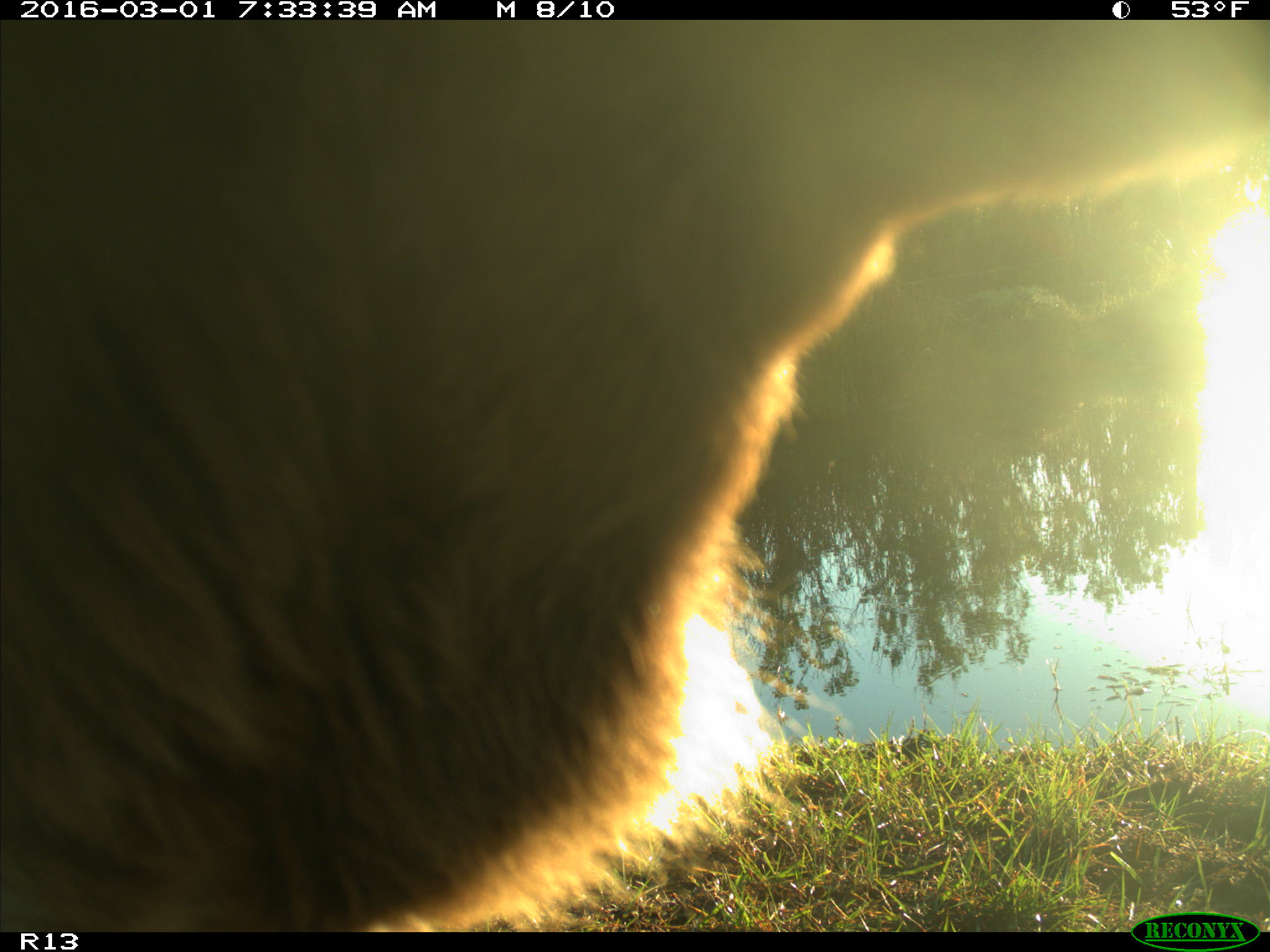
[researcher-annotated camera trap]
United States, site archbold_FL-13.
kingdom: Animalia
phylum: Chordata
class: Mammalia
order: Artiodactyla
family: Bovidae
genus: Bos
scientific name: Bos taurus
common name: domestic cow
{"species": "Bos taurus (domestic cow)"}